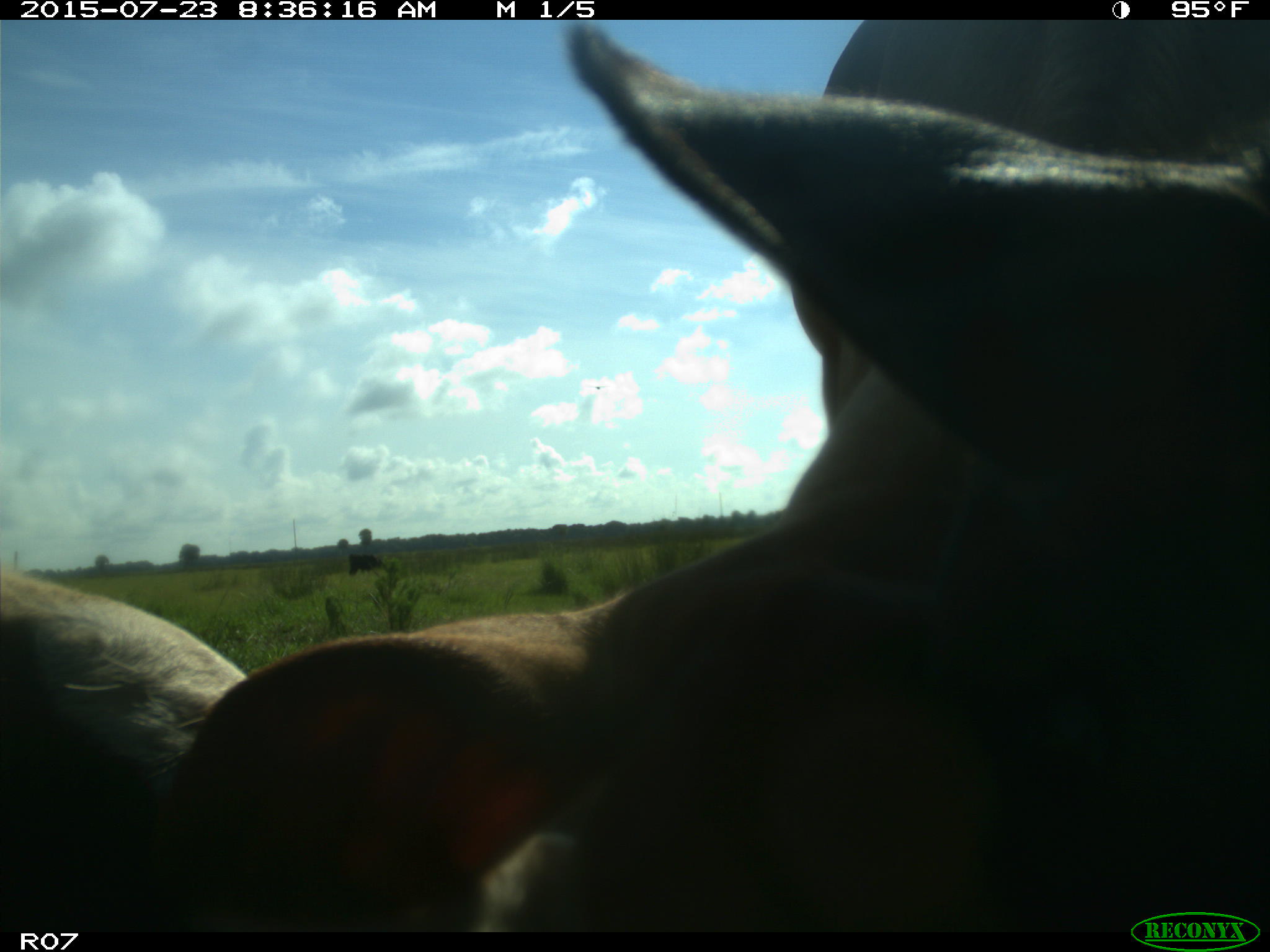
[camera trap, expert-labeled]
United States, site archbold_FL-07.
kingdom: Animalia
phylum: Chordata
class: Mammalia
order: Artiodactyla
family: Bovidae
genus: Bos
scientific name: Bos taurus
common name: domestic cow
Bos taurus (domestic cow).